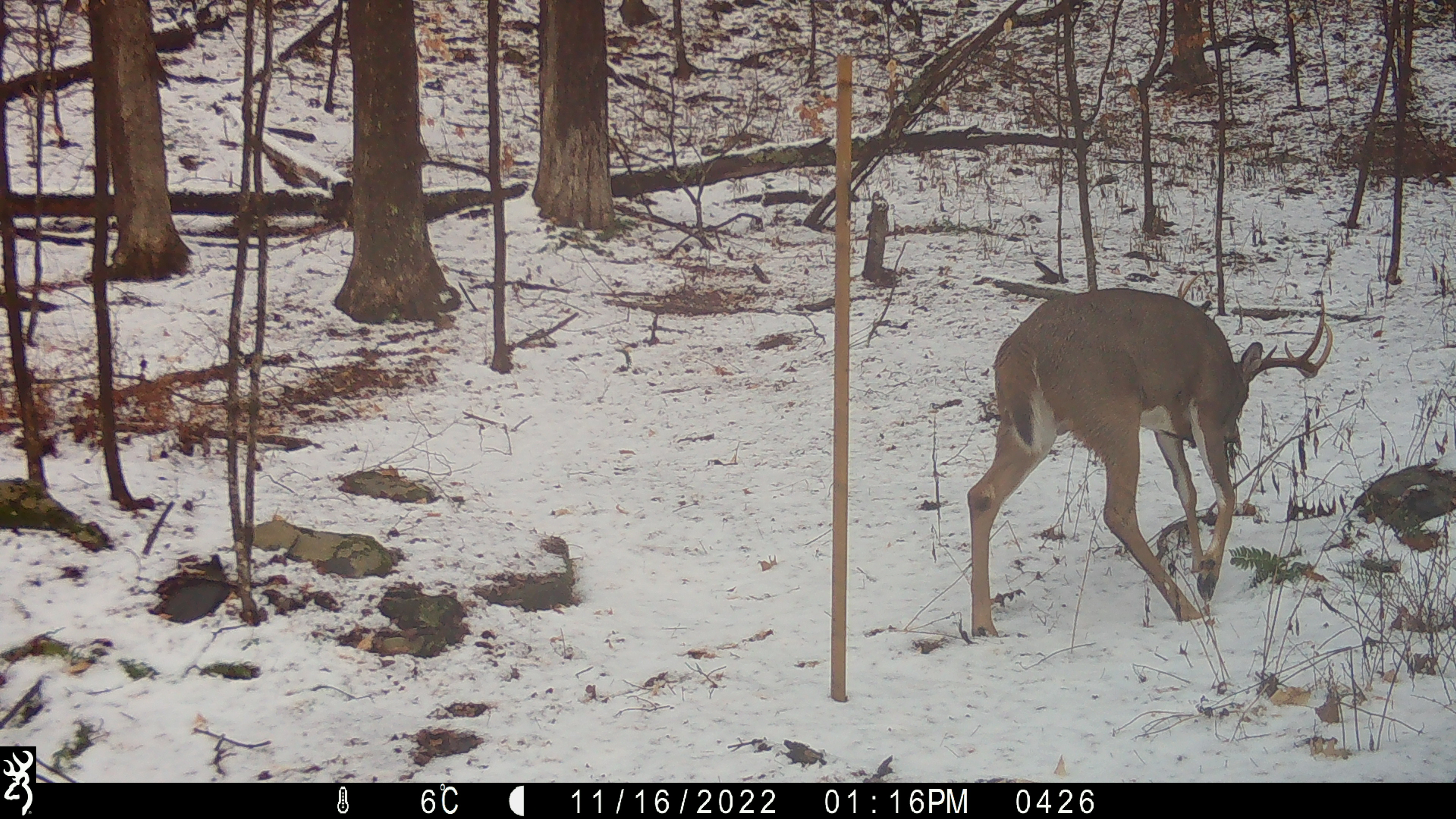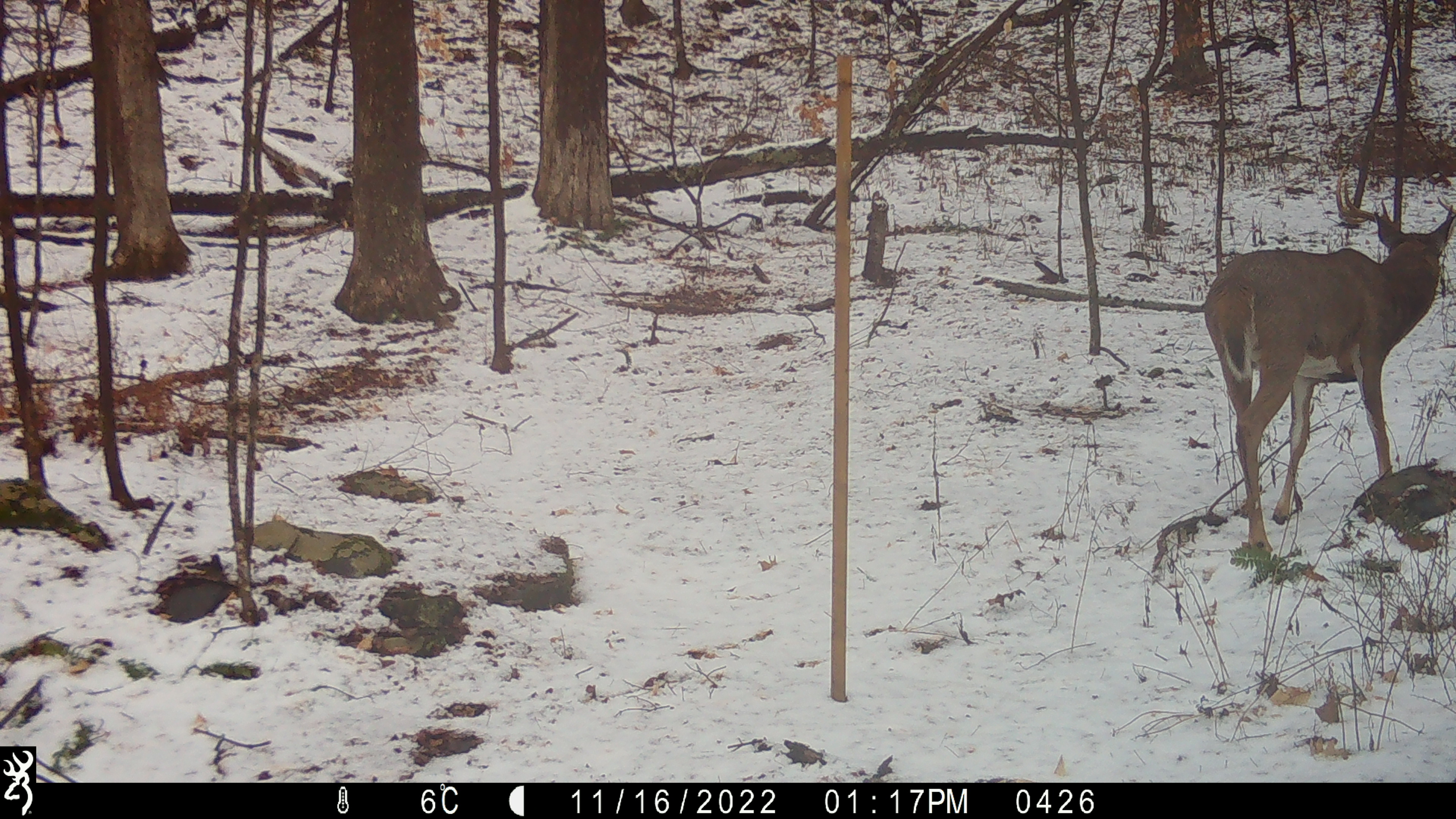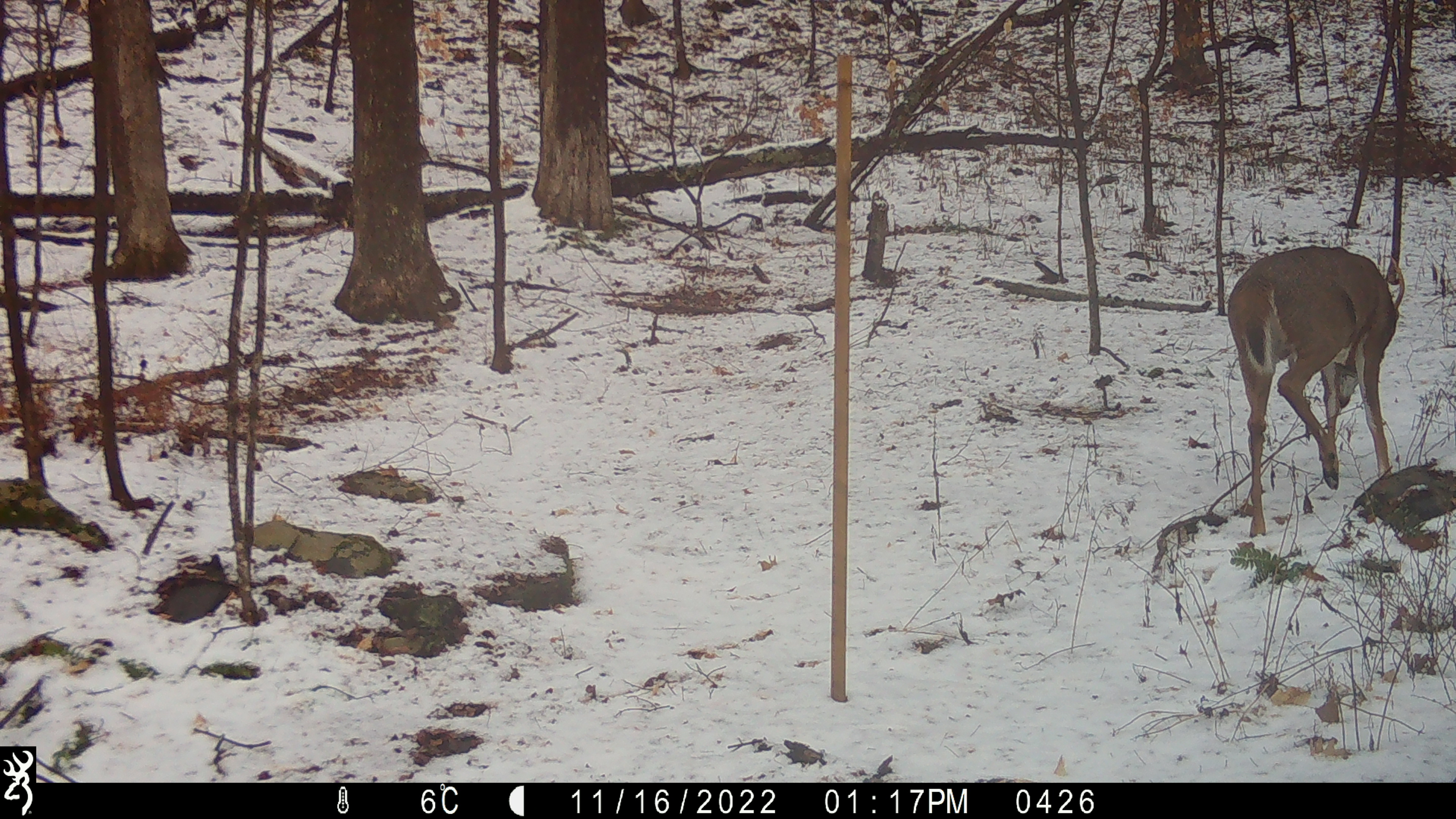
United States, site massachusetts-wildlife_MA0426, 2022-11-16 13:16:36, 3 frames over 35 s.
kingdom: Animalia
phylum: Chordata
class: Mammalia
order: Artiodactyla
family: Cervidae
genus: Odocoileus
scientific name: Odocoileus virginianus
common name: white-tailed deer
White-tailed deer (Odocoileus virginianus).